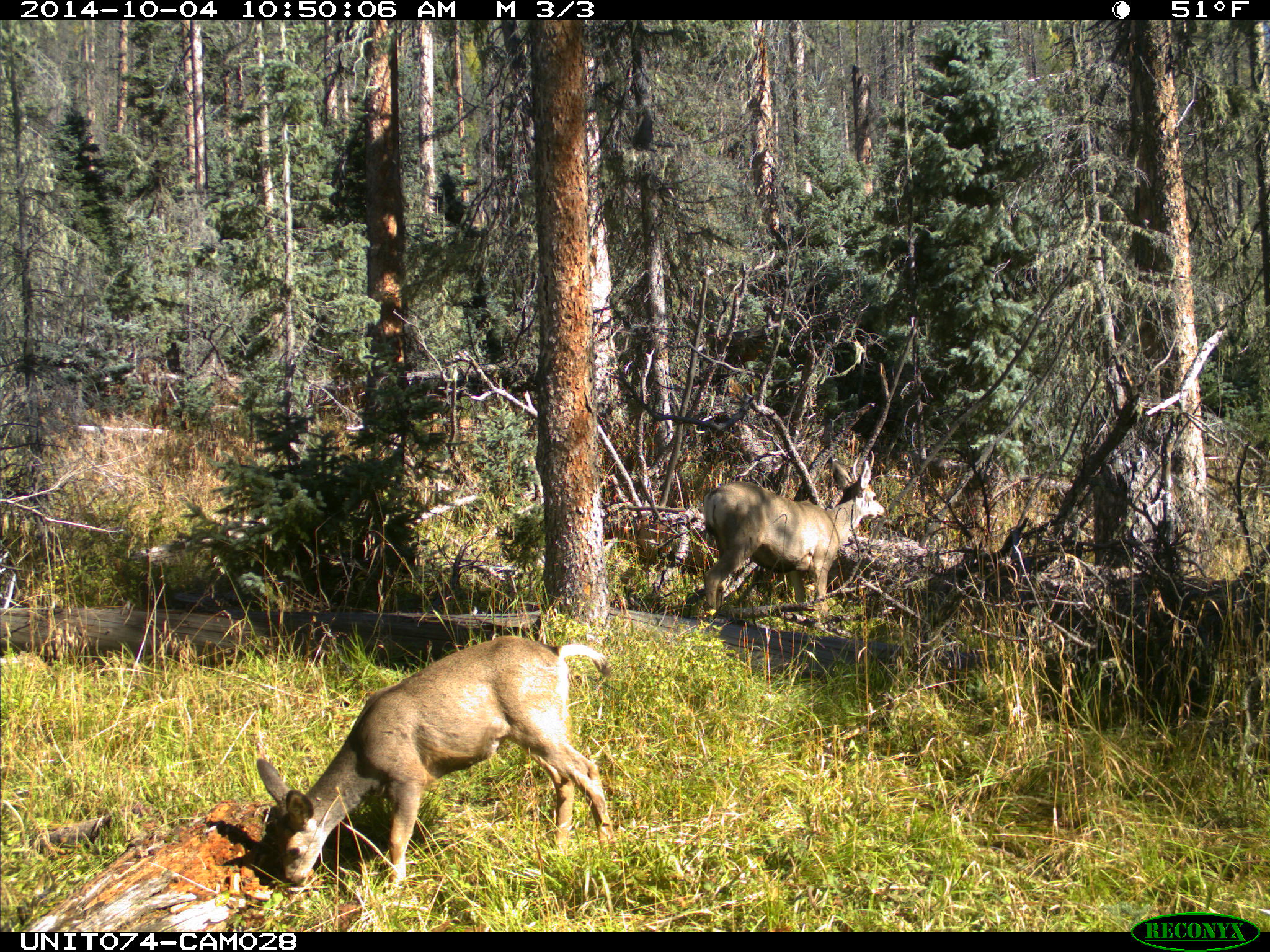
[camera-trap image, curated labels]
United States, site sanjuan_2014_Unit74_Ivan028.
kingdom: Animalia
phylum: Chordata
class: Mammalia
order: Artiodactyla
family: Cervidae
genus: Odocoileus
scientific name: Odocoileus hemionus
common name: mule deer